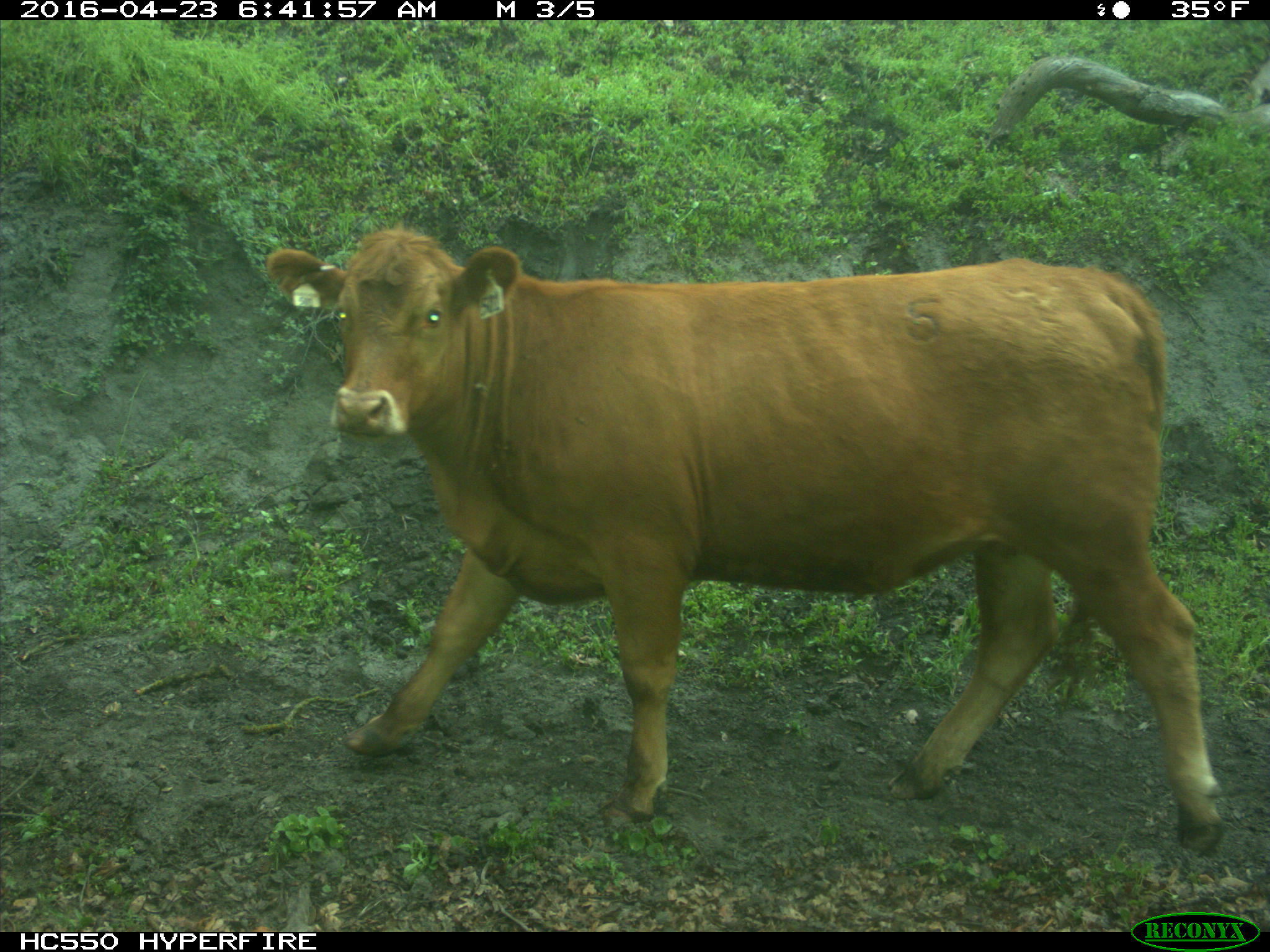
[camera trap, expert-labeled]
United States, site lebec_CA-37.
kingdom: Animalia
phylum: Chordata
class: Mammalia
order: Artiodactyla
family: Bovidae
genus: Bos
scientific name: Bos taurus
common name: domestic cow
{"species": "Bos taurus (domestic cow)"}